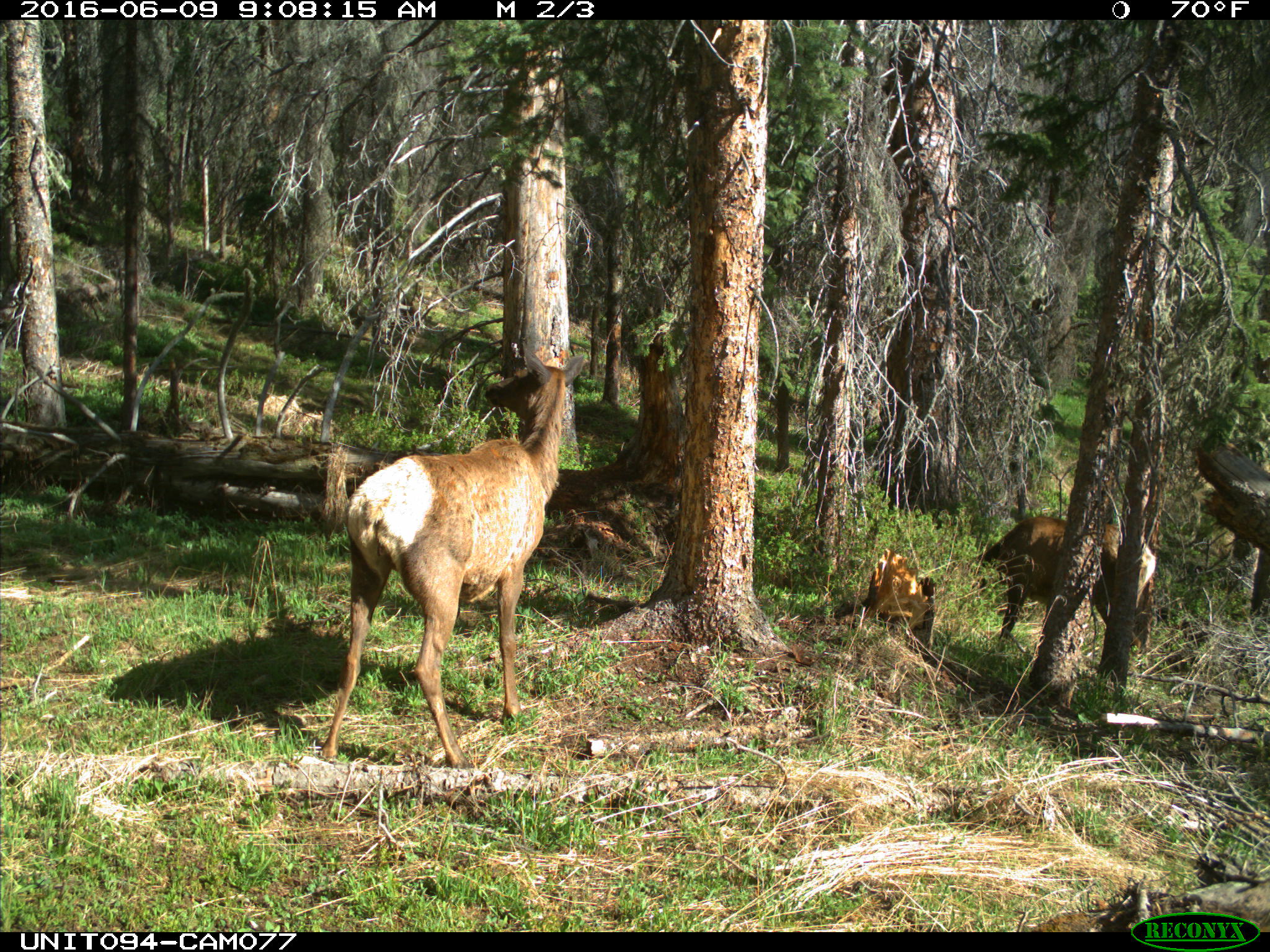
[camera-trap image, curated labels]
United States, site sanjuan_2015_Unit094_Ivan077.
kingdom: Animalia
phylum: Chordata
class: Mammalia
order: Artiodactyla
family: Cervidae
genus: Cervus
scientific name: Cervus elaphus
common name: red deer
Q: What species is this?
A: Cervus elaphus (red deer).